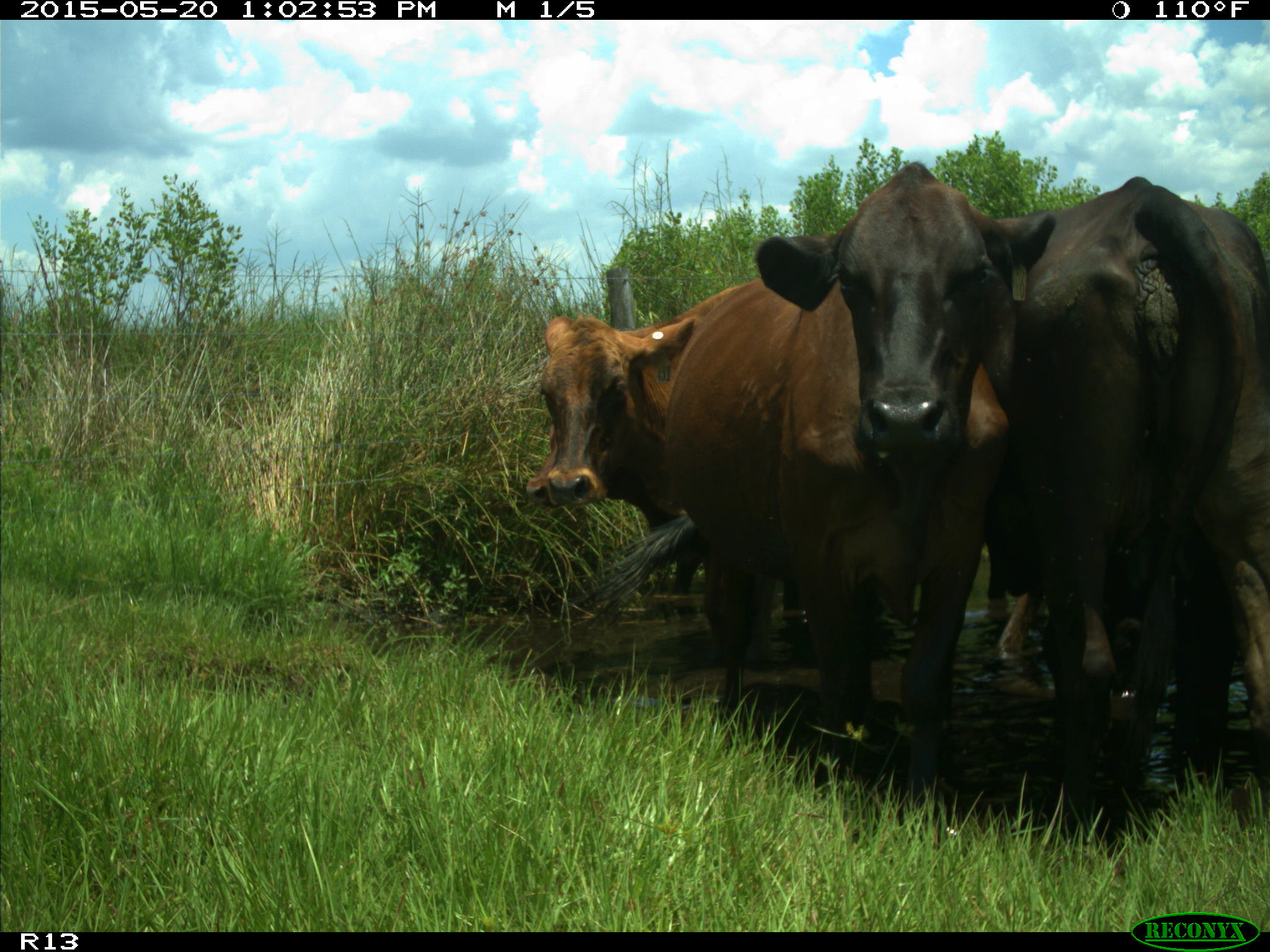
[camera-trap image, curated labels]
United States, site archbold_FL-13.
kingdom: Animalia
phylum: Chordata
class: Mammalia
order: Artiodactyla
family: Bovidae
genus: Bos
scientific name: Bos taurus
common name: domestic cow